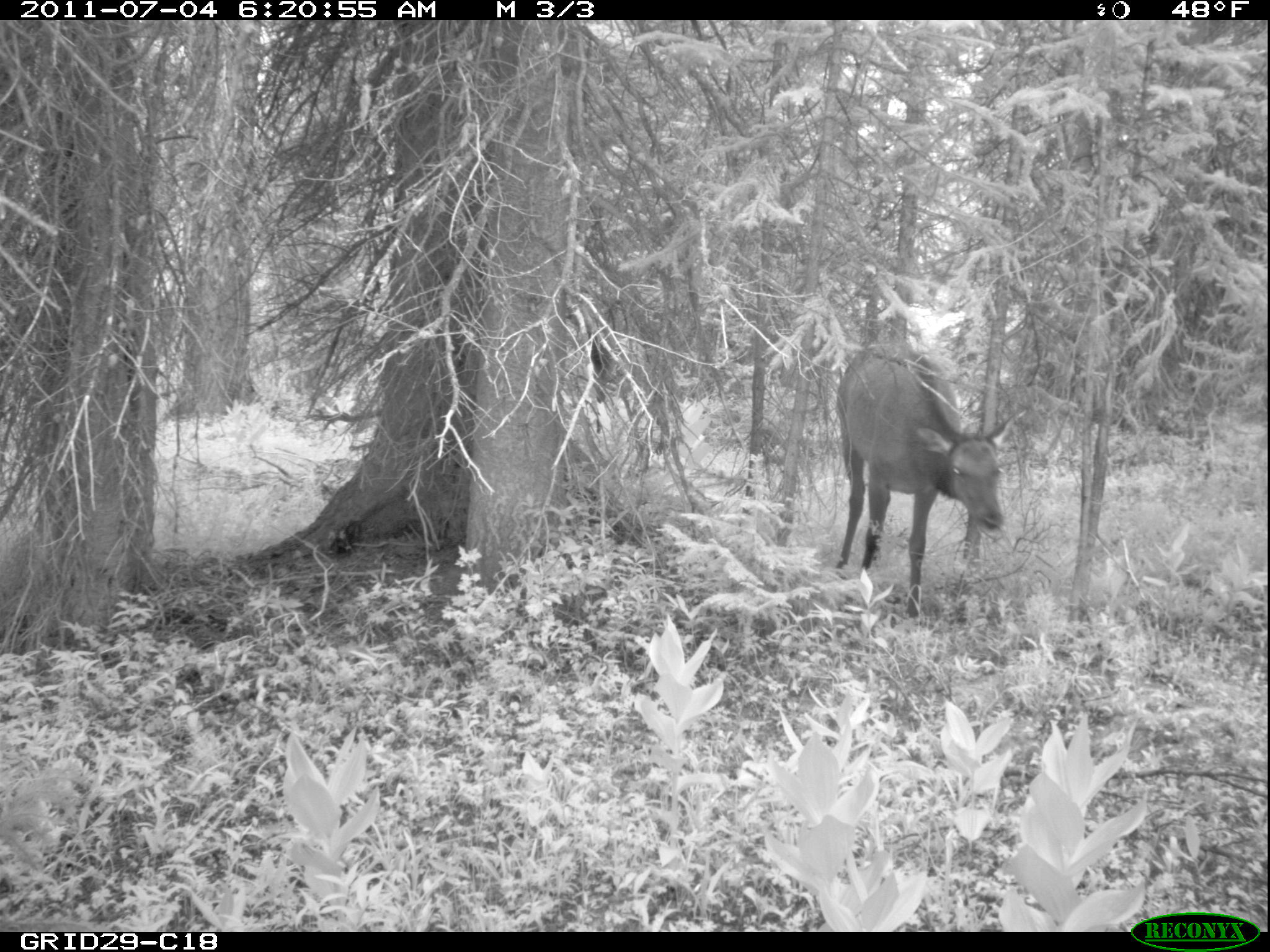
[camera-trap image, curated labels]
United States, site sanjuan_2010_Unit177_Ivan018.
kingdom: Animalia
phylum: Chordata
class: Mammalia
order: Artiodactyla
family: Cervidae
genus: Cervus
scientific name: Cervus elaphus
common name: red deer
Cervus elaphus (red deer).